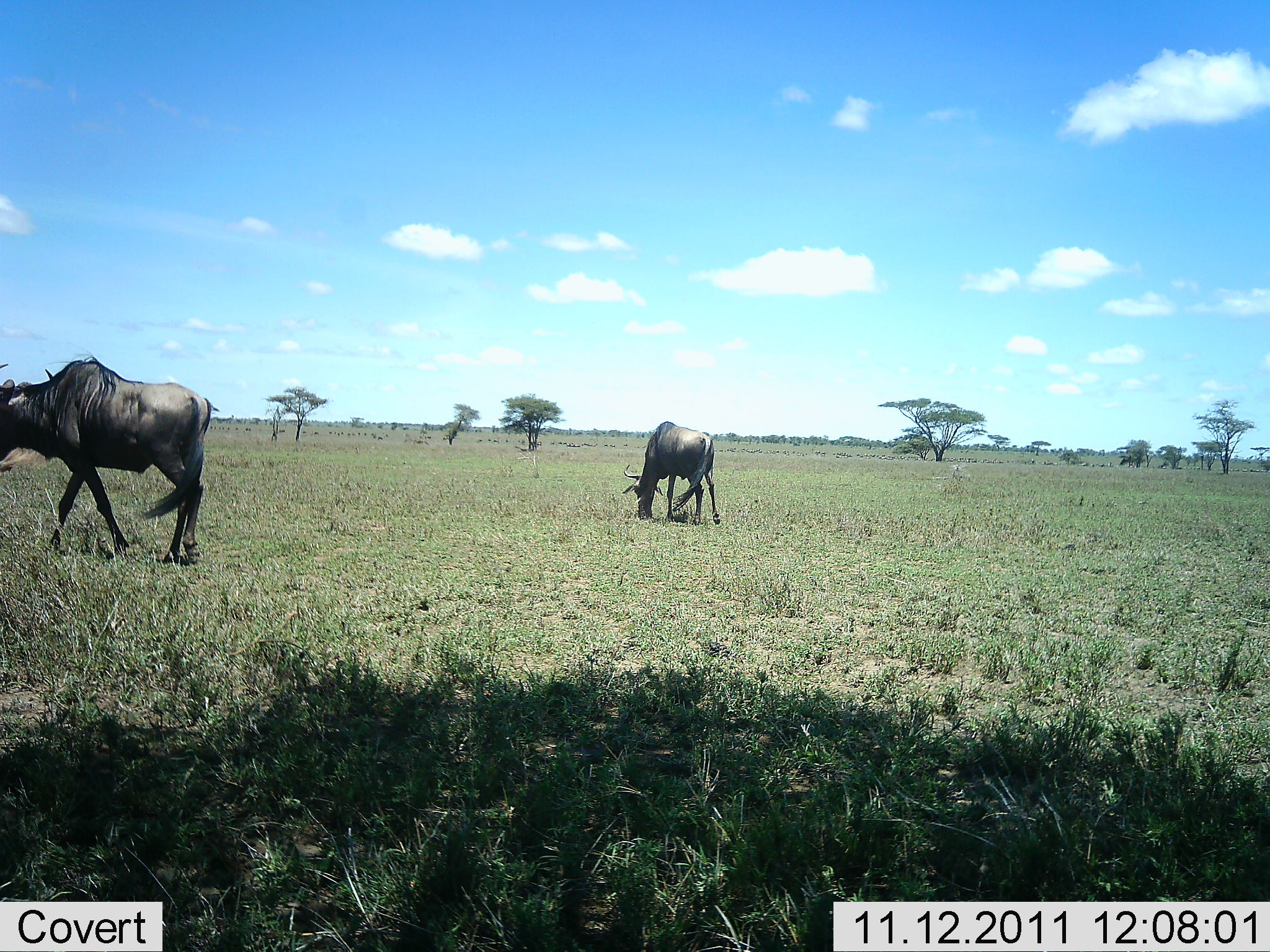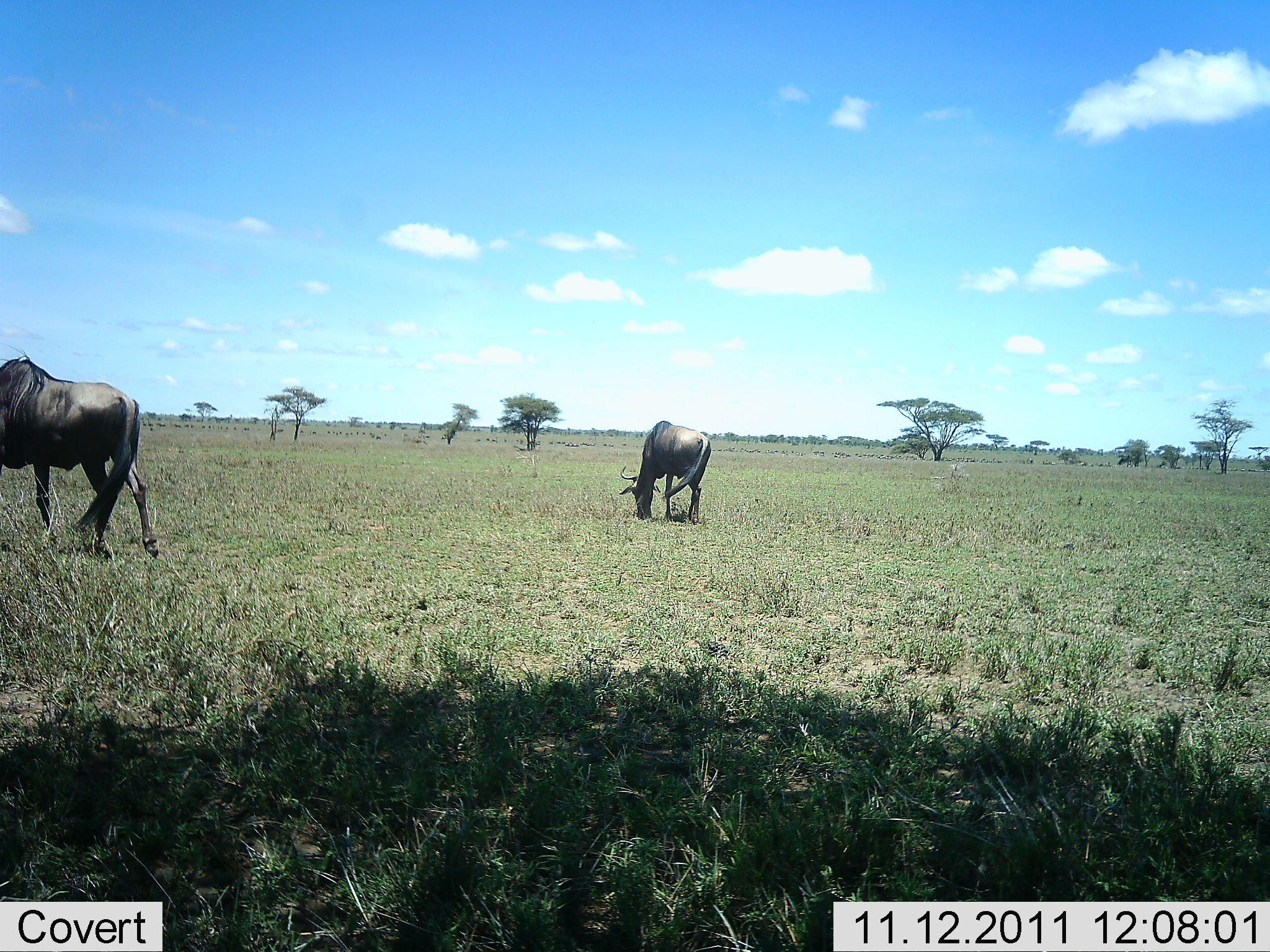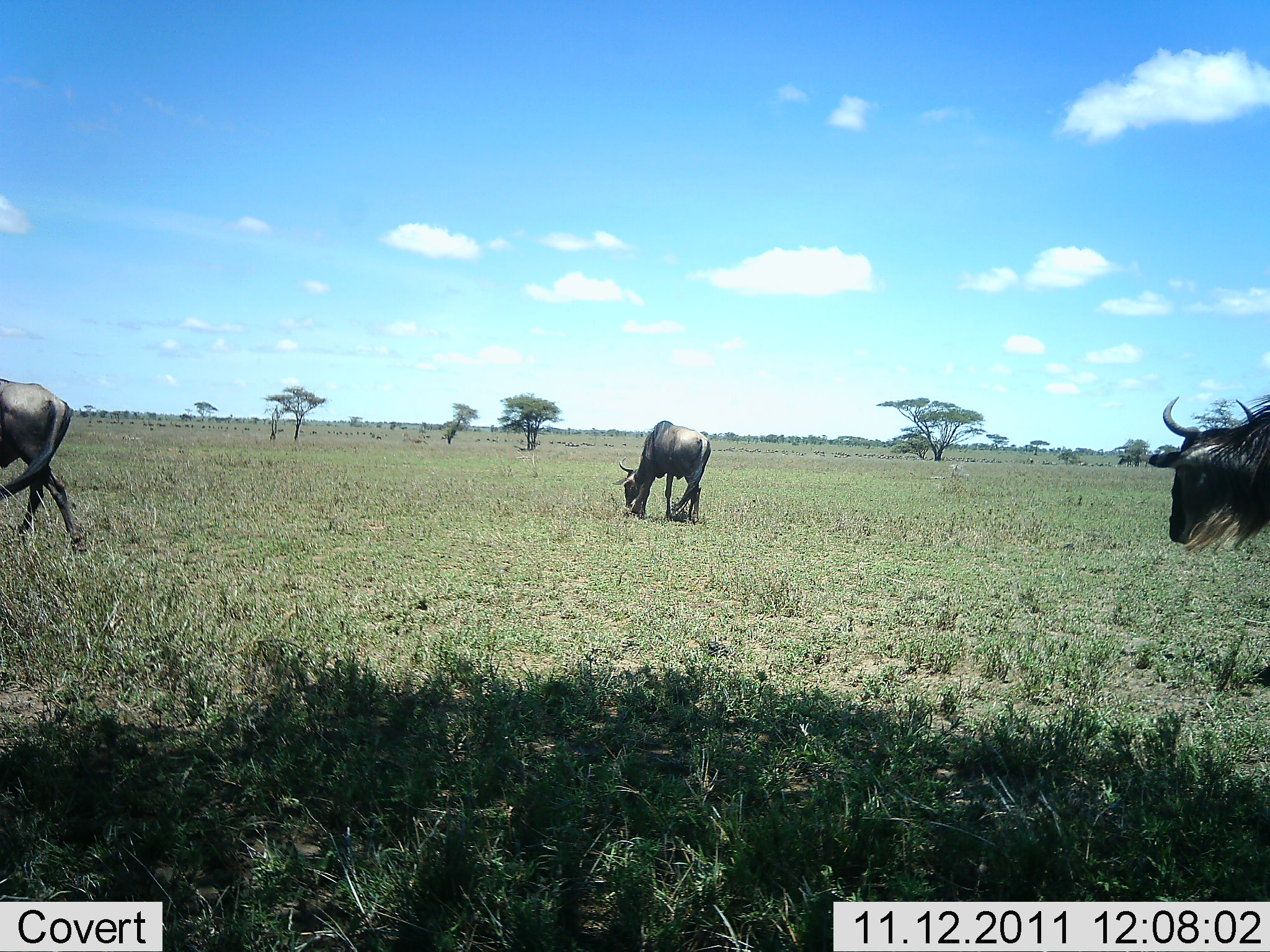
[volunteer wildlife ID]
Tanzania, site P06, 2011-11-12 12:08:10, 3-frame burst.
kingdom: Animalia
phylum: Chordata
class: Mammalia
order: Artiodactyla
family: Bovidae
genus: Connochaetes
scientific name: Connochaetes taurinus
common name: blue wildebeest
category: wildebeest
Wildebeest (blue wildebeest) (Connochaetes taurinus), count 3. Behavior (volunteer vote fractions): standing 25%, resting 0%, moving 50%, interacting 6%. Young present (vote fraction): 0%. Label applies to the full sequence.